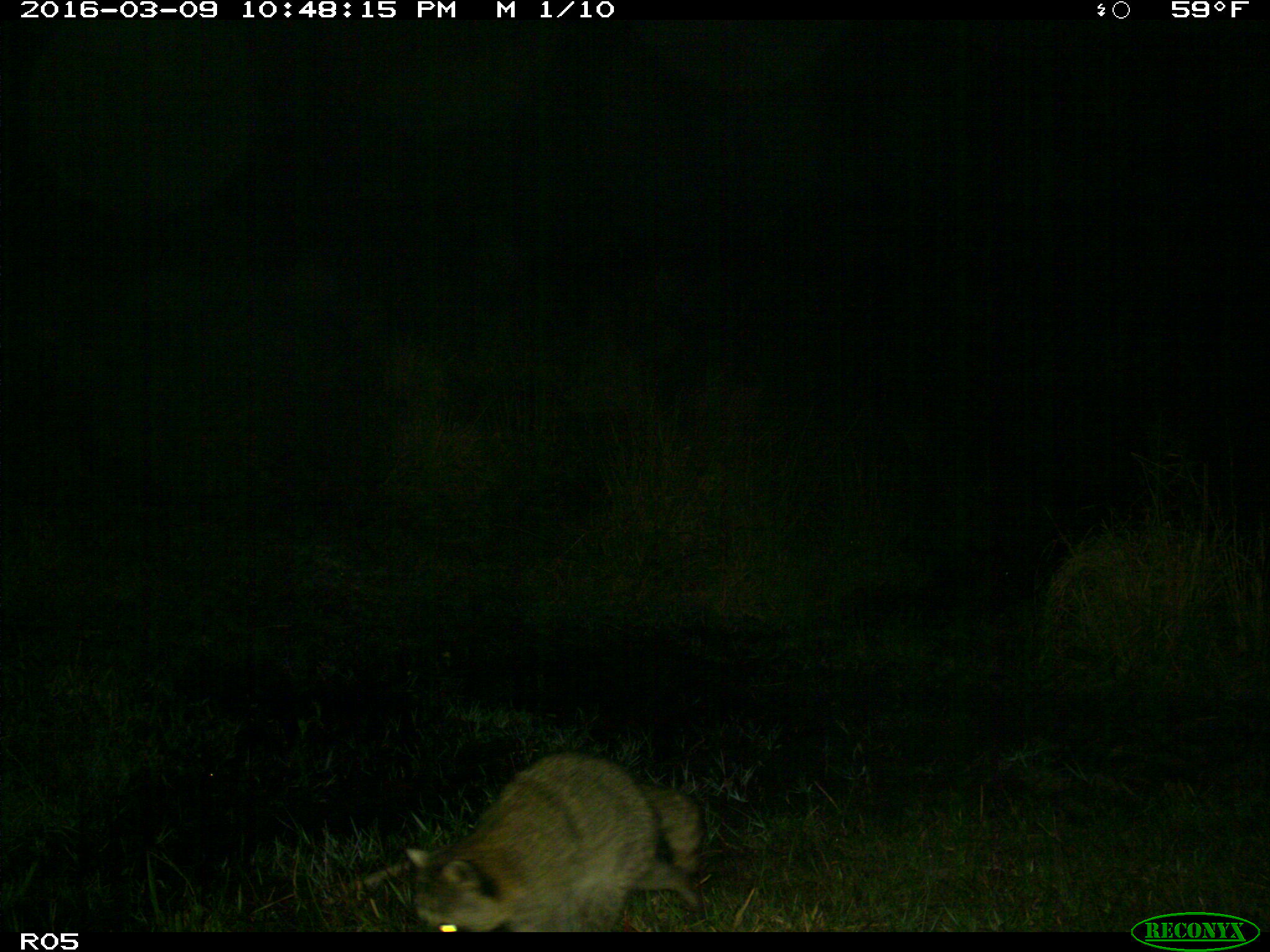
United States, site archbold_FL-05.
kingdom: Animalia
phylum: Chordata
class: Mammalia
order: Carnivora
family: Procyonidae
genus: Procyon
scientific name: Procyon lotor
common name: common raccoon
Procyon lotor (common raccoon).